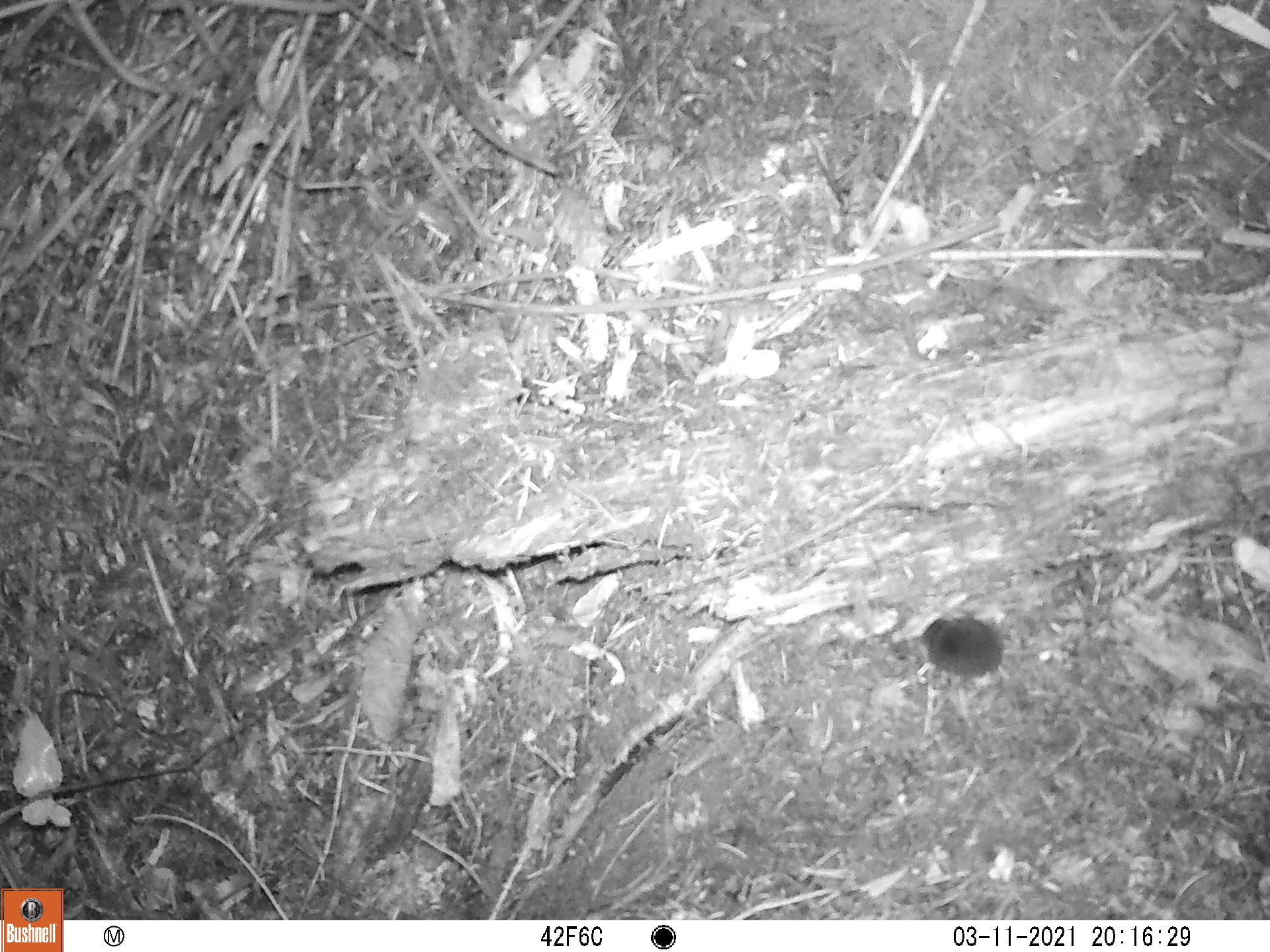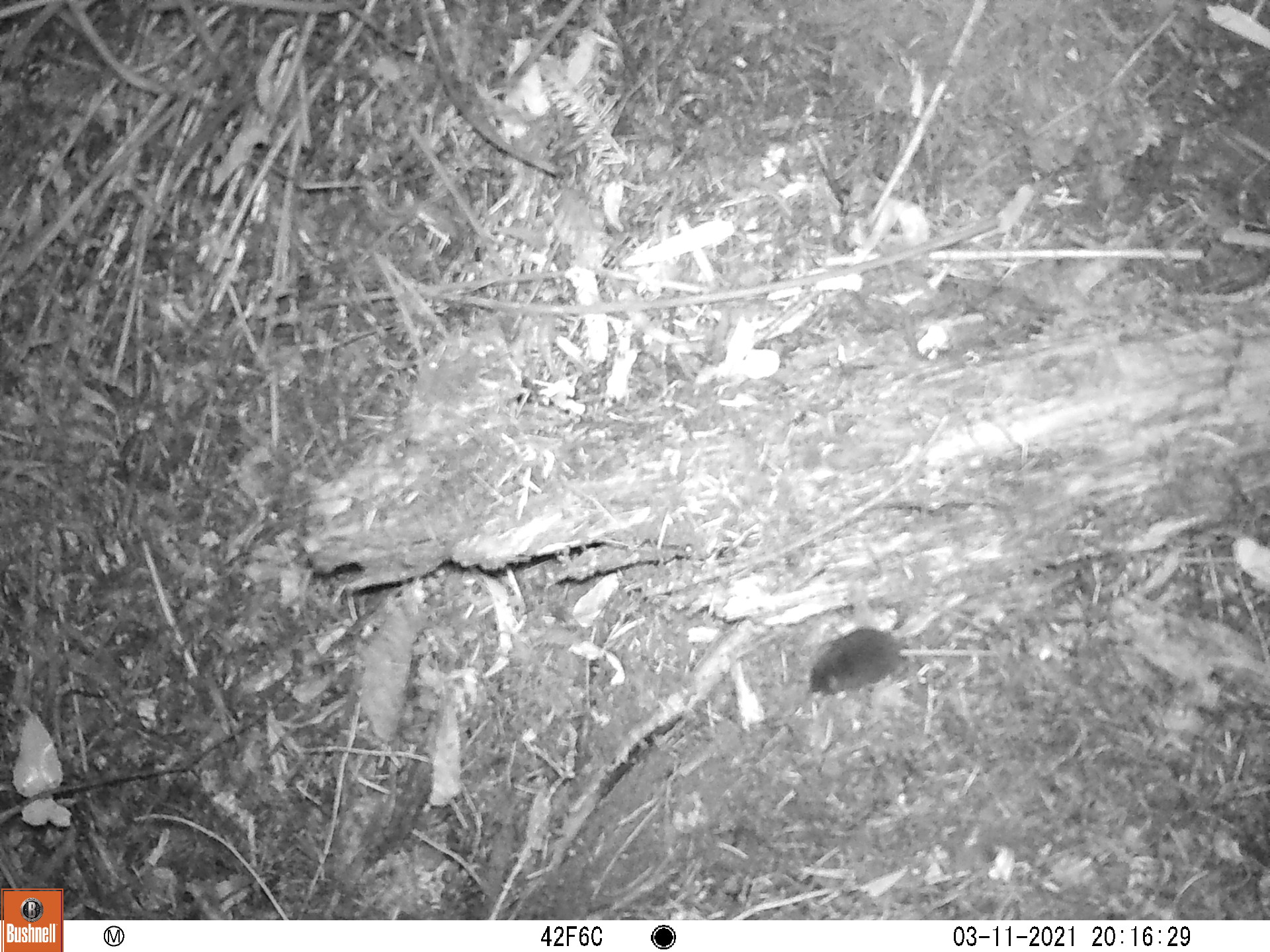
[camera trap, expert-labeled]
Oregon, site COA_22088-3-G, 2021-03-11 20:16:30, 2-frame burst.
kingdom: Animalia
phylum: Chordata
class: Mammalia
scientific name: Mammalia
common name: small mammal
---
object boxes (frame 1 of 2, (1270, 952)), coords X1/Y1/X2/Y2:
small mammal: 891/564/1179/733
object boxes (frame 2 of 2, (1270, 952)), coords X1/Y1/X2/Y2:
small mammal: 798/567/1073/718